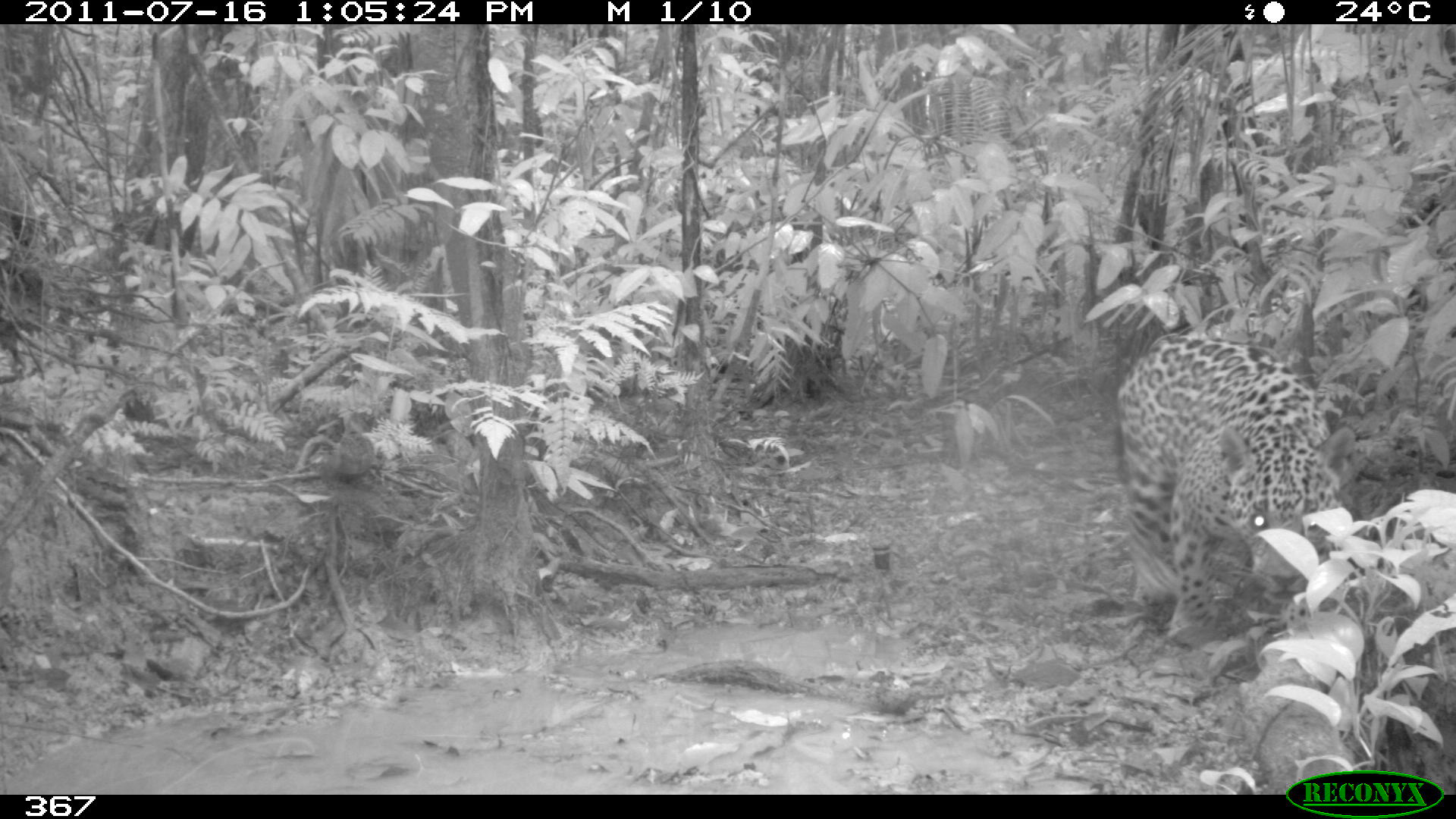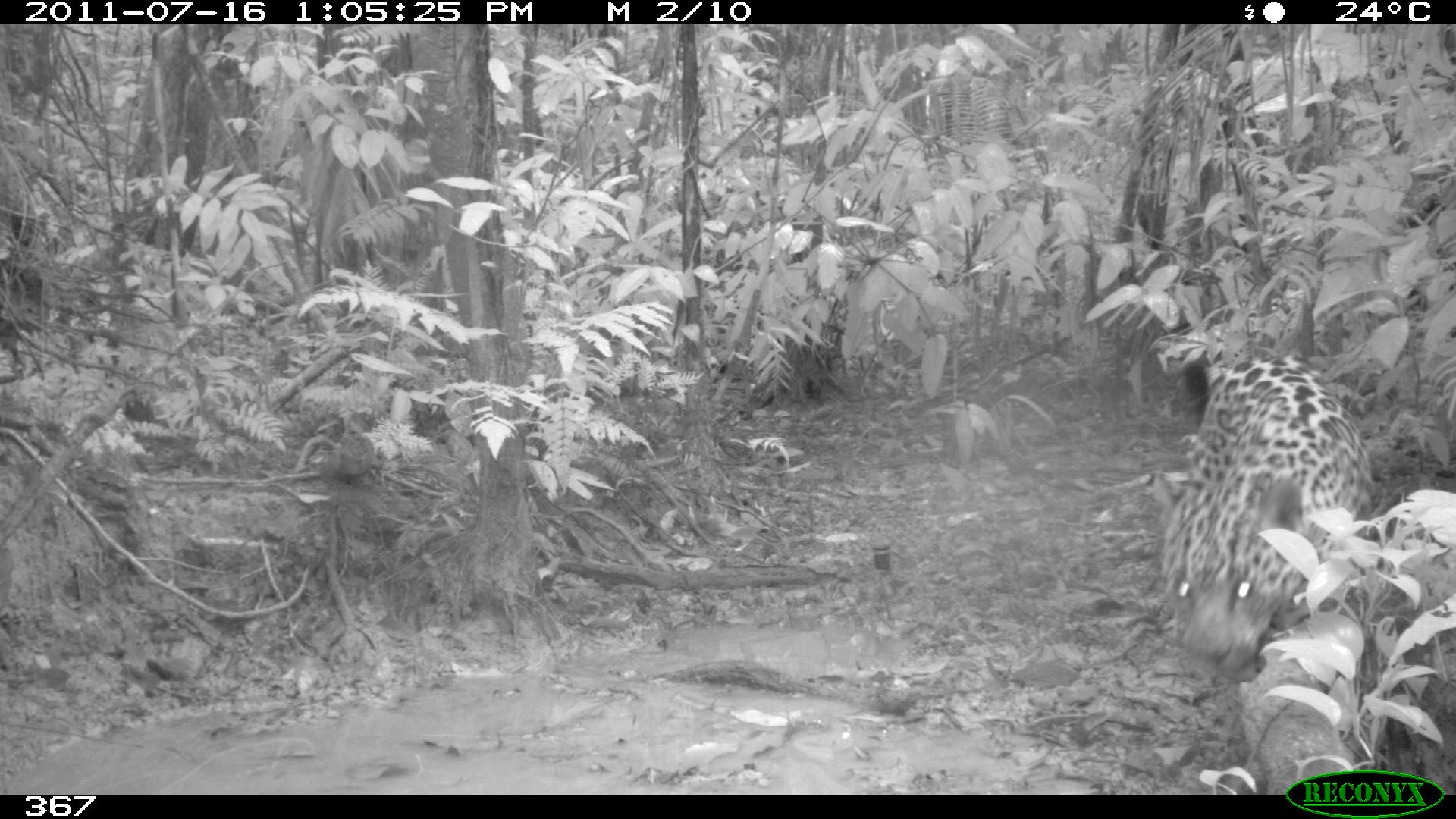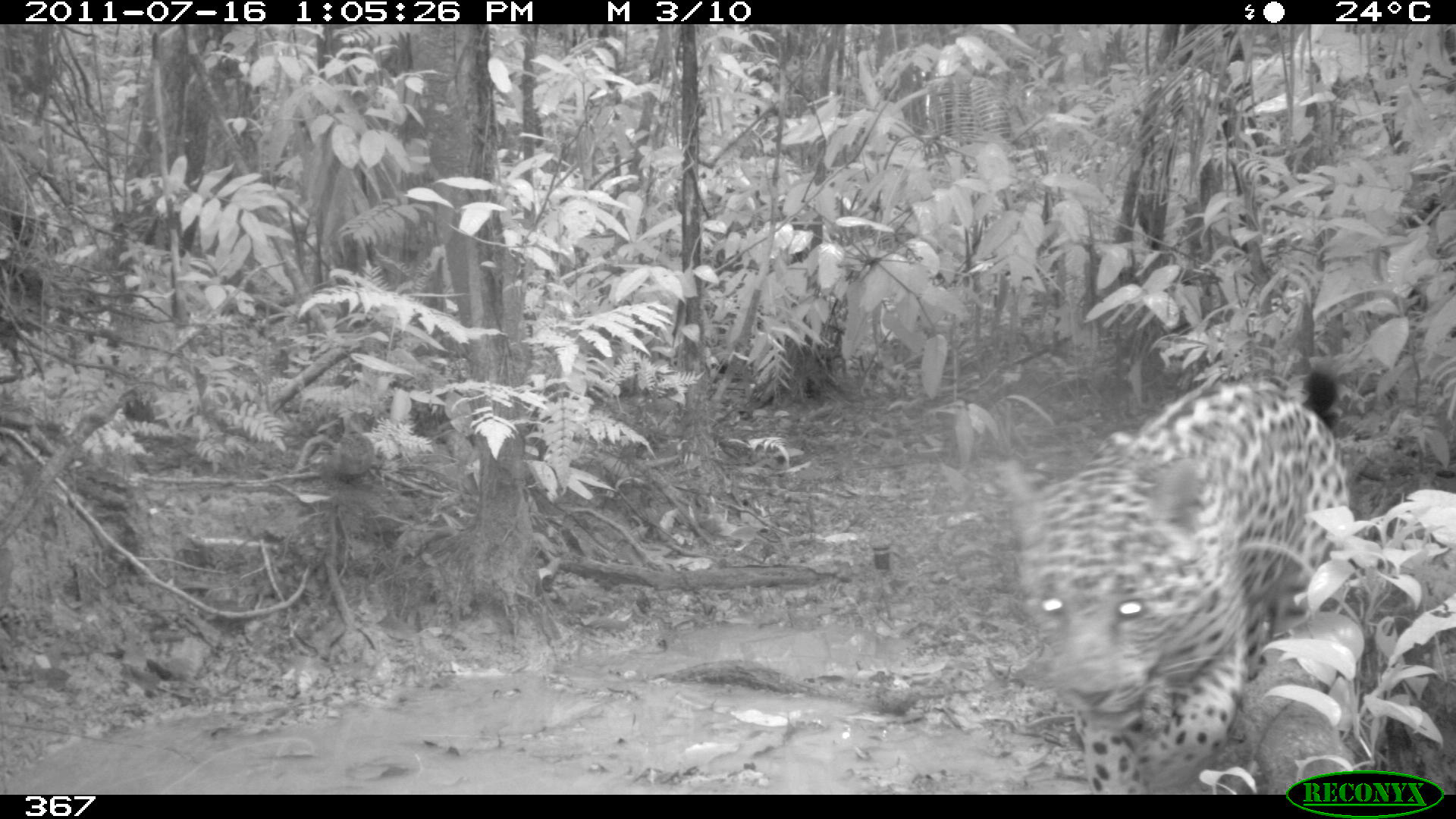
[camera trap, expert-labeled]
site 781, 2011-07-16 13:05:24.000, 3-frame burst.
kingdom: Animalia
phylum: Chordata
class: Mammalia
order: Carnivora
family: Felidae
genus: Panthera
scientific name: Panthera onca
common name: jaguar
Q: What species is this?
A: Panthera onca (jaguar).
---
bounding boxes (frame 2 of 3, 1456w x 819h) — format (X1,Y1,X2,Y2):
panthera onca: (1158,350,1371,671)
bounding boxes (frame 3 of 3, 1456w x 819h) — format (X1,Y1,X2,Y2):
panthera onca: (997,372,1350,794)